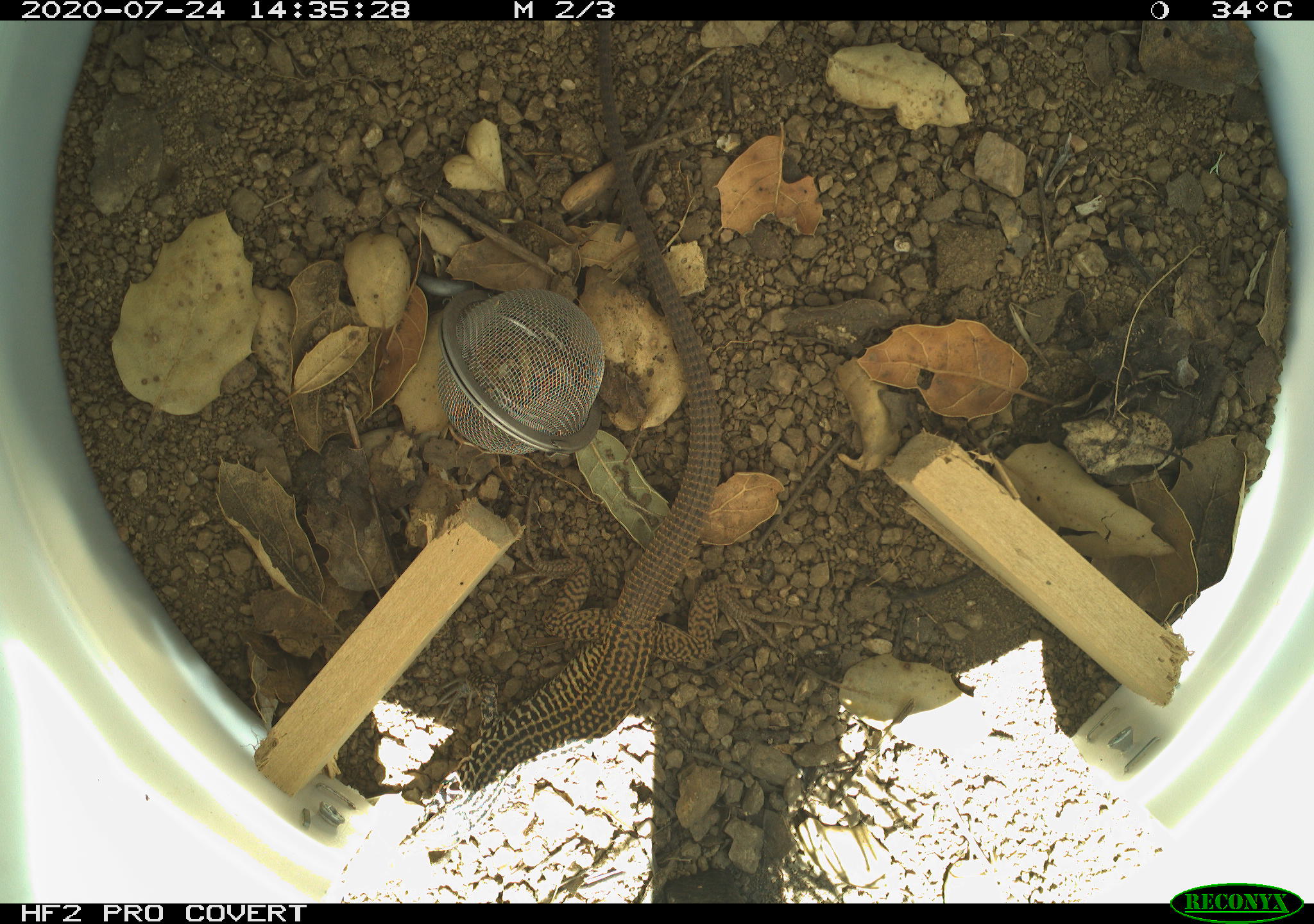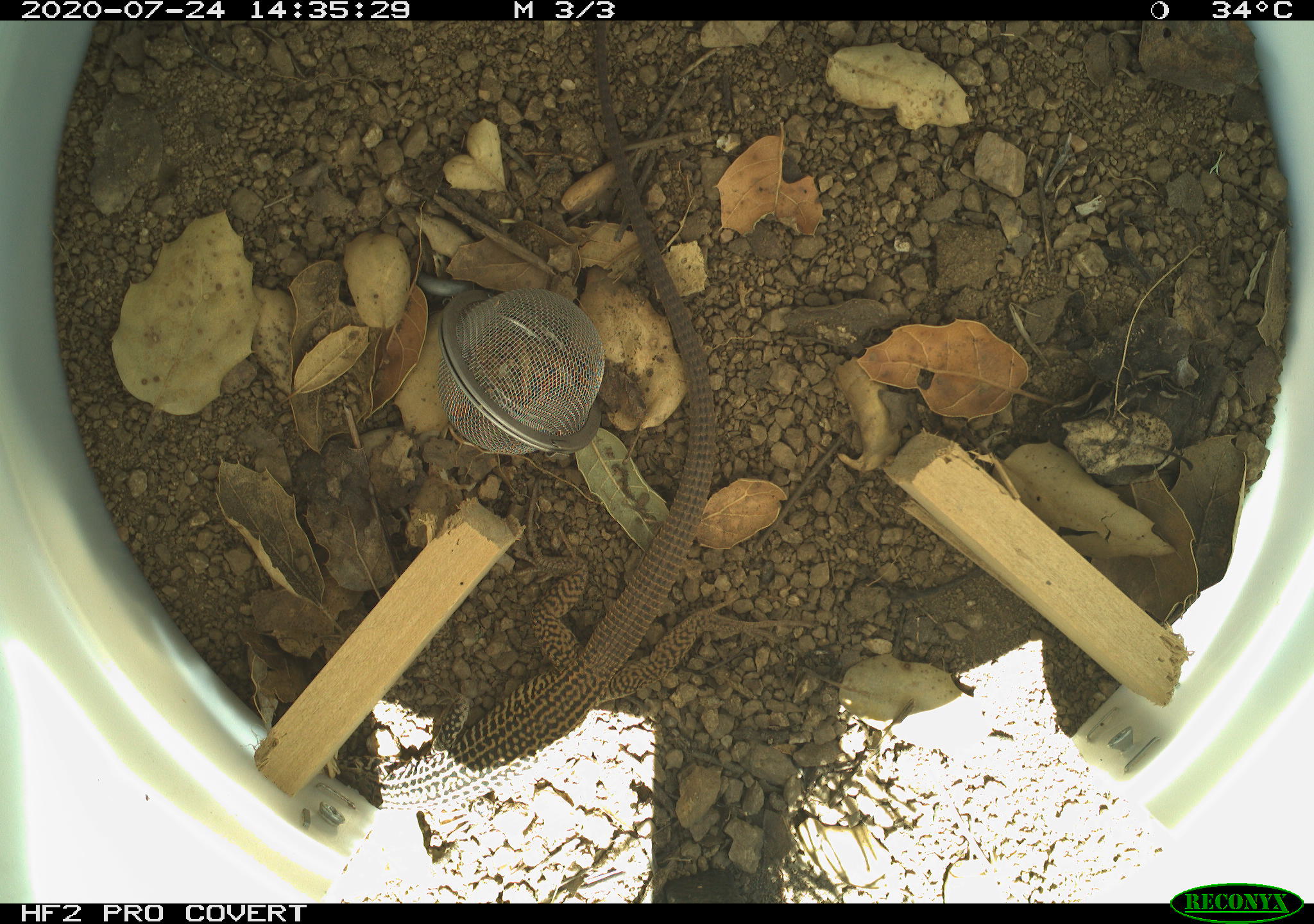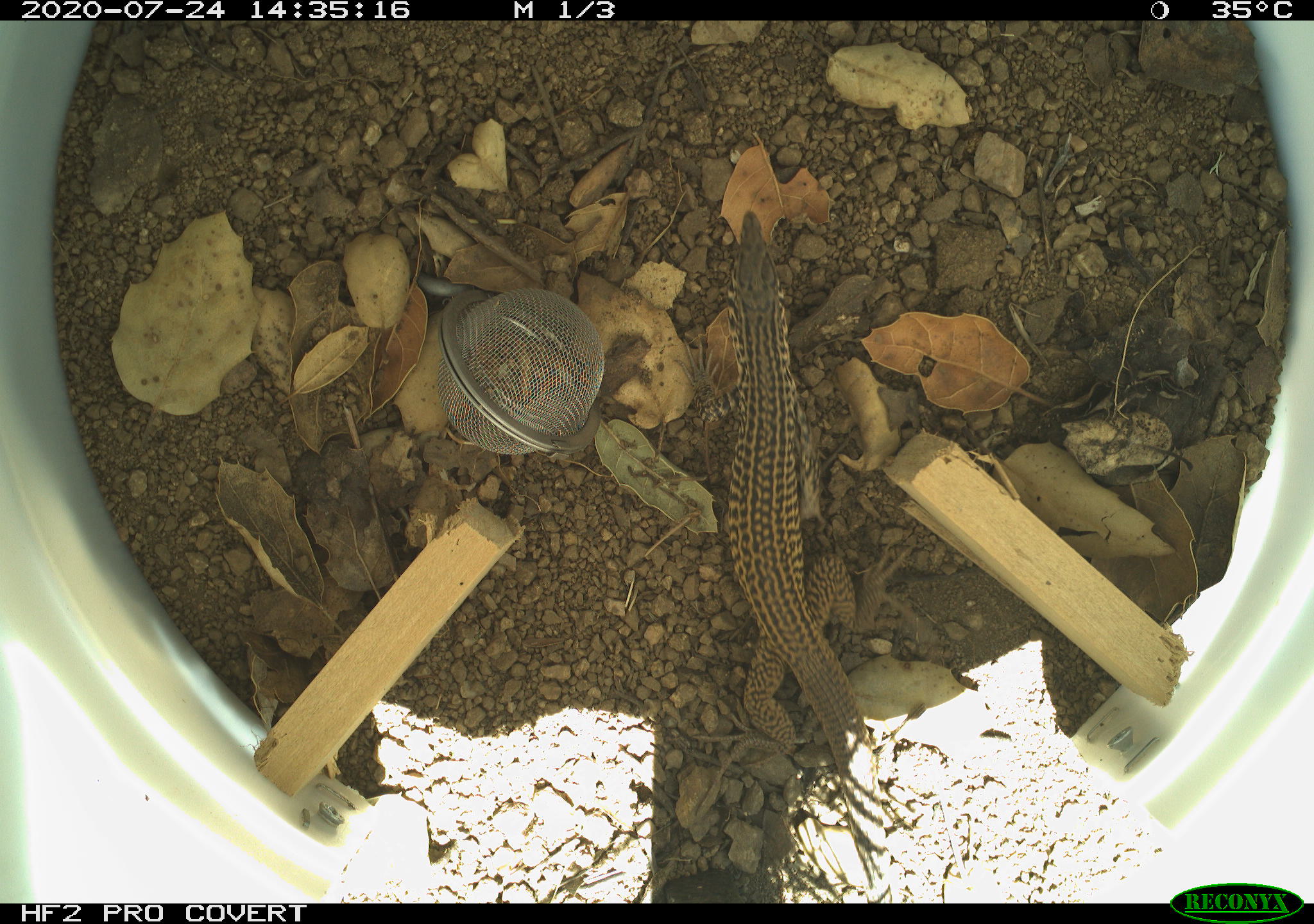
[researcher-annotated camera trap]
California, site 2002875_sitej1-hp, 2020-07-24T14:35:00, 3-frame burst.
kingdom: Animalia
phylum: Chordata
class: Reptilia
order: Squamata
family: Teiidae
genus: Aspidoscelis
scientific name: Aspidoscelis tigris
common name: western whiptail